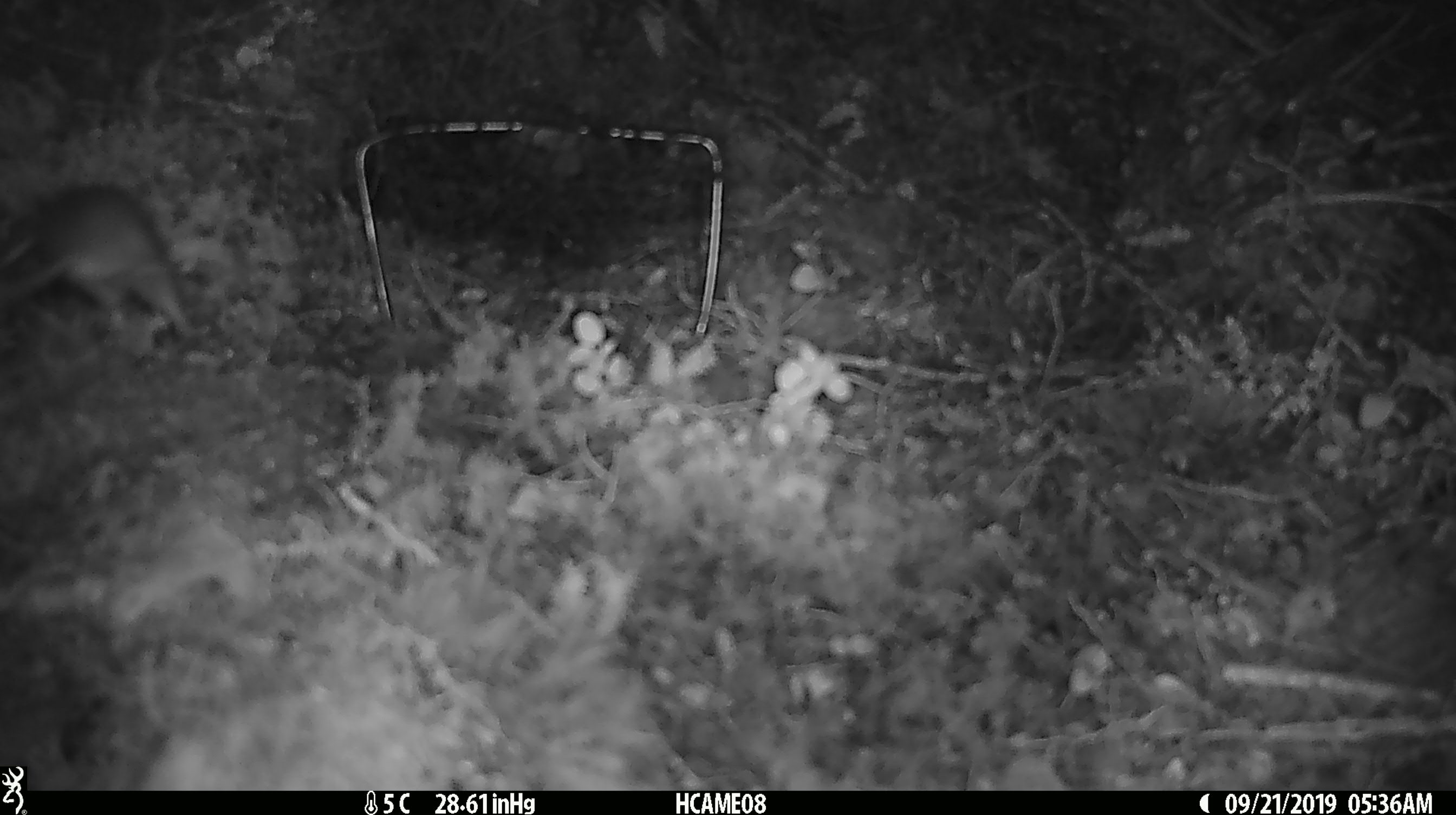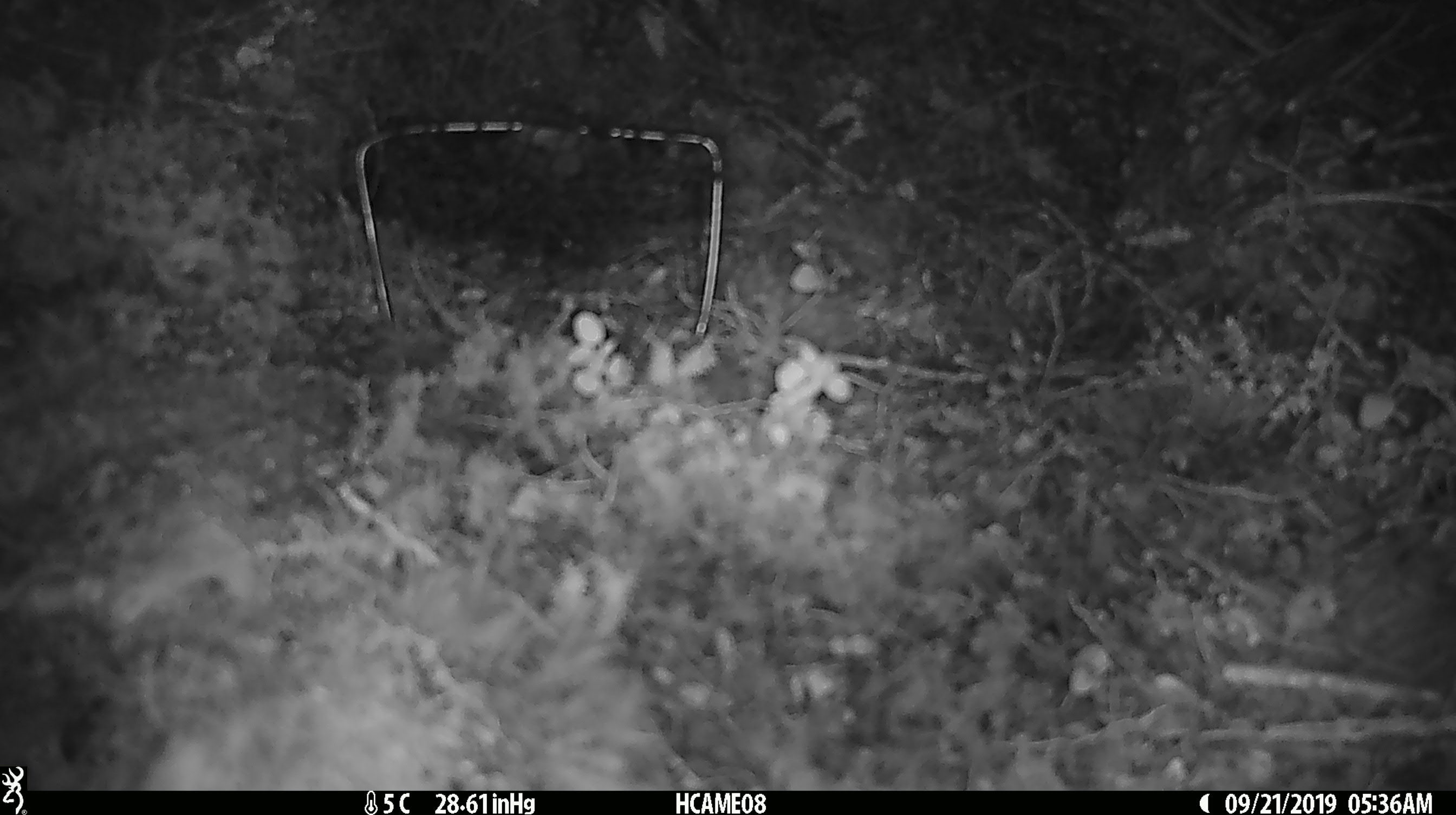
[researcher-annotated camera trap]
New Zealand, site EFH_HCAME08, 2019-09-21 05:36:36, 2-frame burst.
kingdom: Animalia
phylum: Chordata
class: Mammalia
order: Rodentia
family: Muridae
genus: Mus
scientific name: Mus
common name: mouse